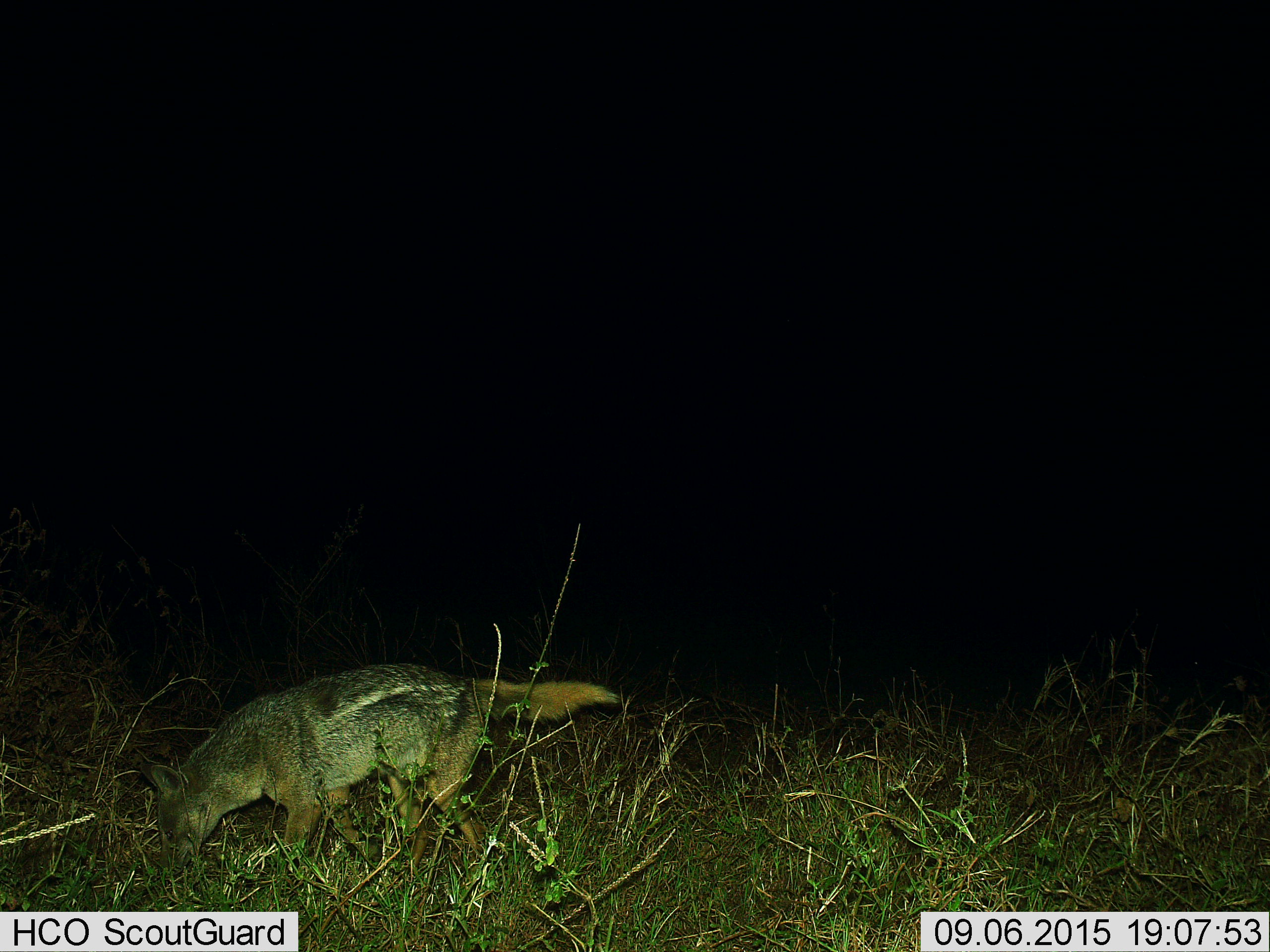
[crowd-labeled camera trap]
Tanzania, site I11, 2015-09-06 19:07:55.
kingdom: Animalia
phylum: Chordata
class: Mammalia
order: Carnivora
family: Canidae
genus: Lupulella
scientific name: Lupulella mesomelas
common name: black-backed jackal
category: jackal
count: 1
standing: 29%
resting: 0%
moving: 57%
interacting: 0%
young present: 0%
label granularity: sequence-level